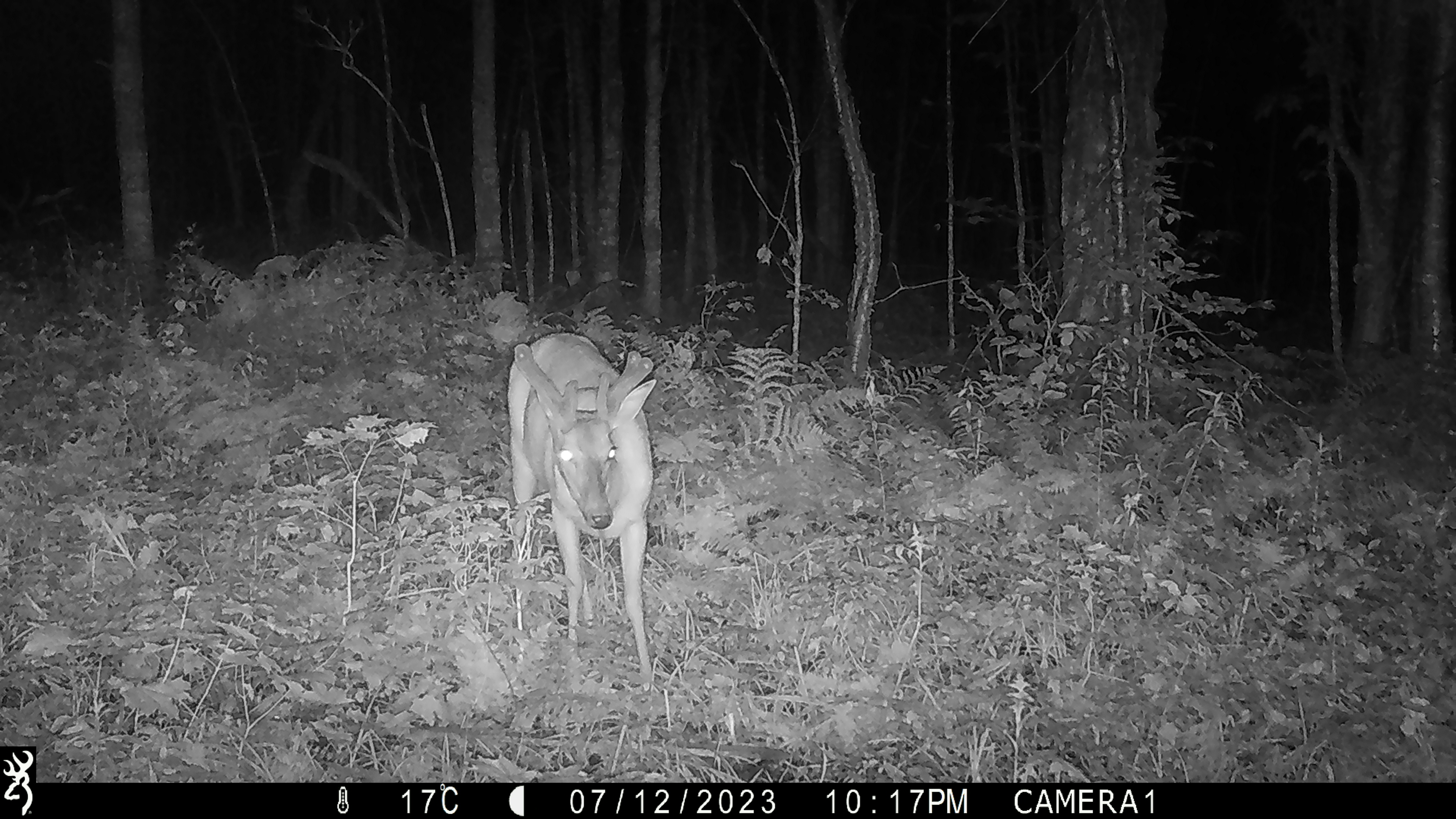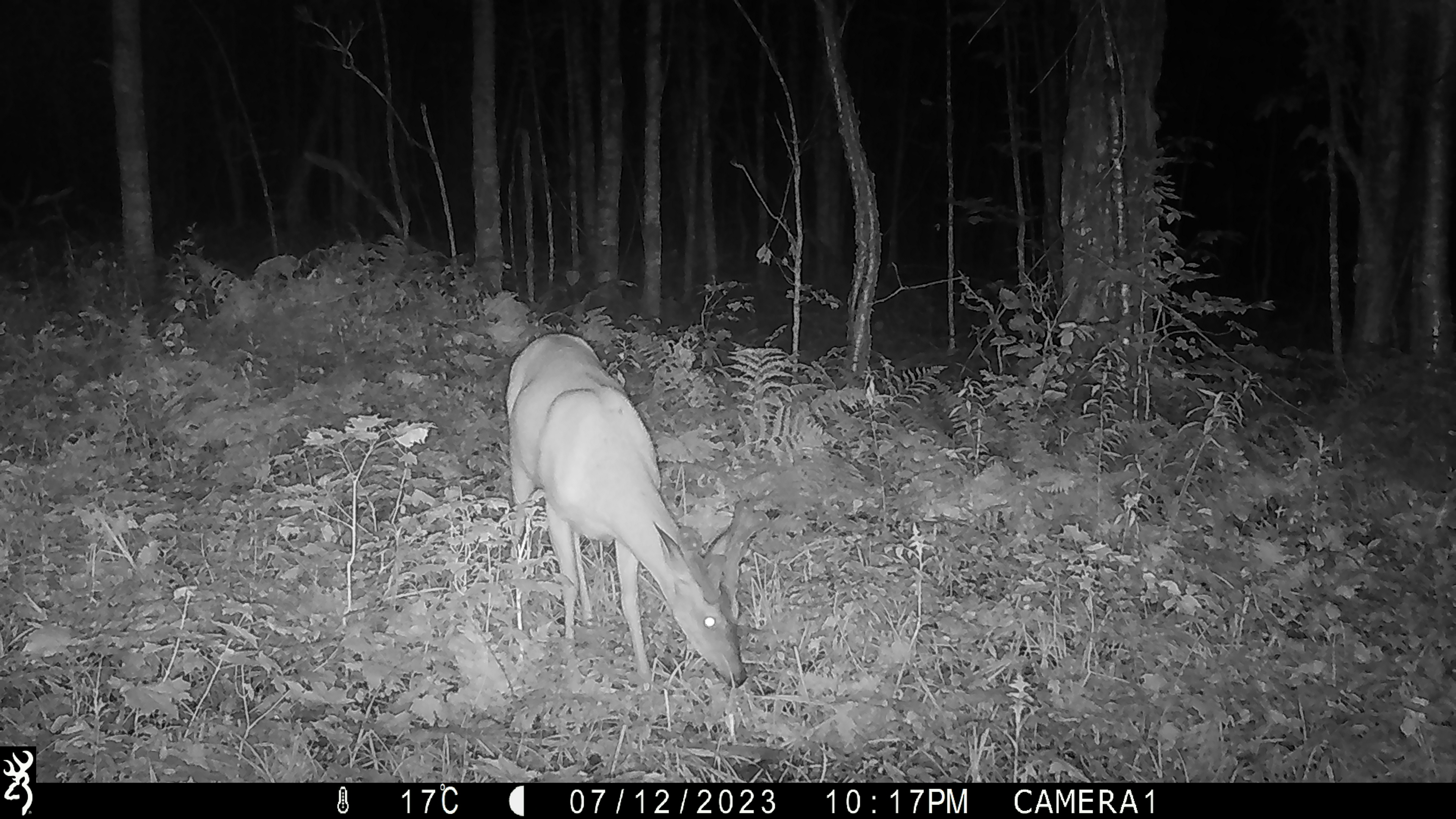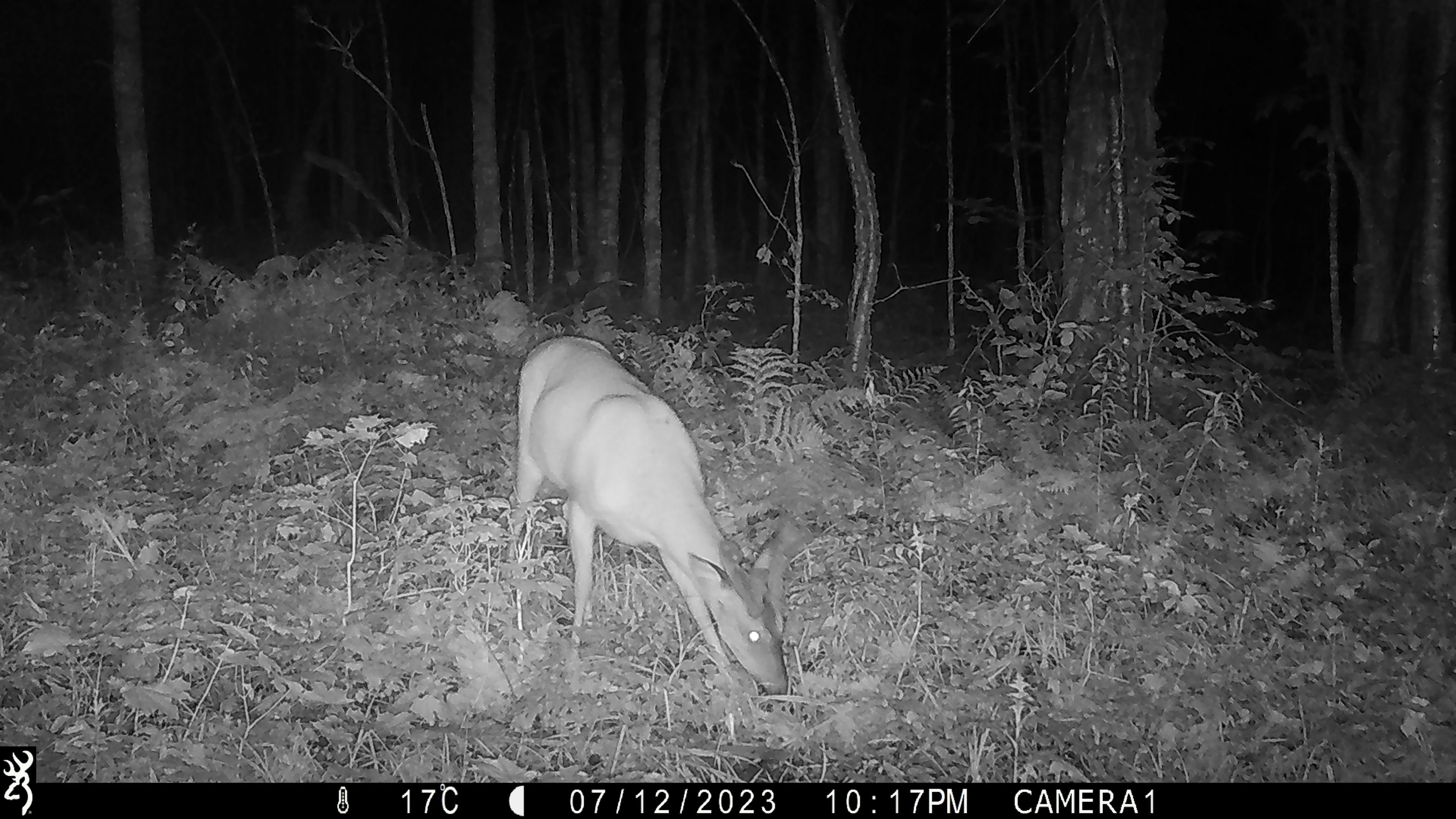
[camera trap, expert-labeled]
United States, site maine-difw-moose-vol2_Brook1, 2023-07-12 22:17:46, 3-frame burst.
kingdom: Animalia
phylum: Chordata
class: Mammalia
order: Artiodactyla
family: Cervidae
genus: Odocoileus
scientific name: Odocoileus virginianus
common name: white-tailed deer